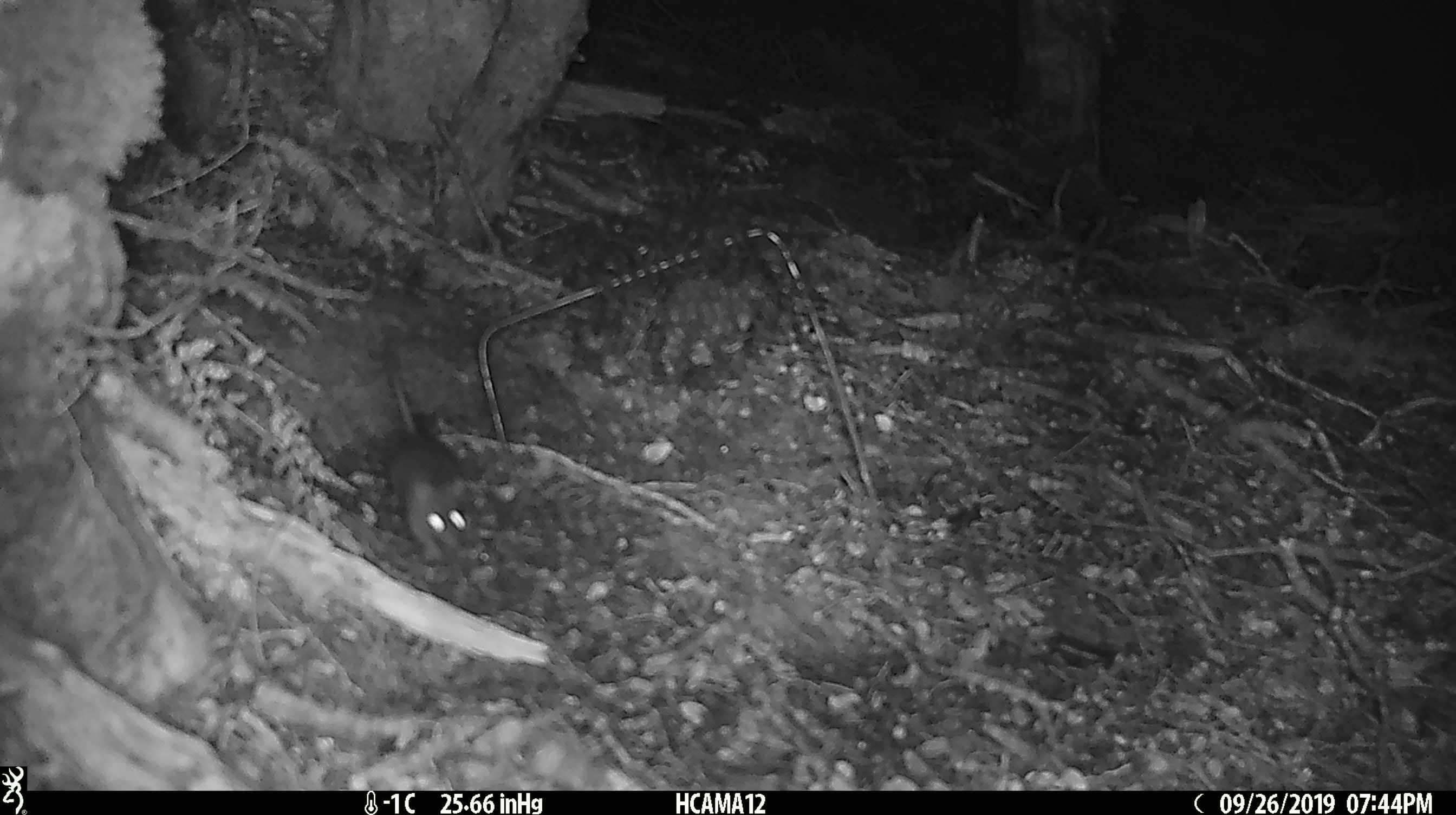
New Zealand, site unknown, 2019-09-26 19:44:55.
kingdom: Animalia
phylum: Chordata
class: Mammalia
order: Rodentia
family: Muridae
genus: Mus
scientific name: Mus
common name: mouse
Mouse (Mus).